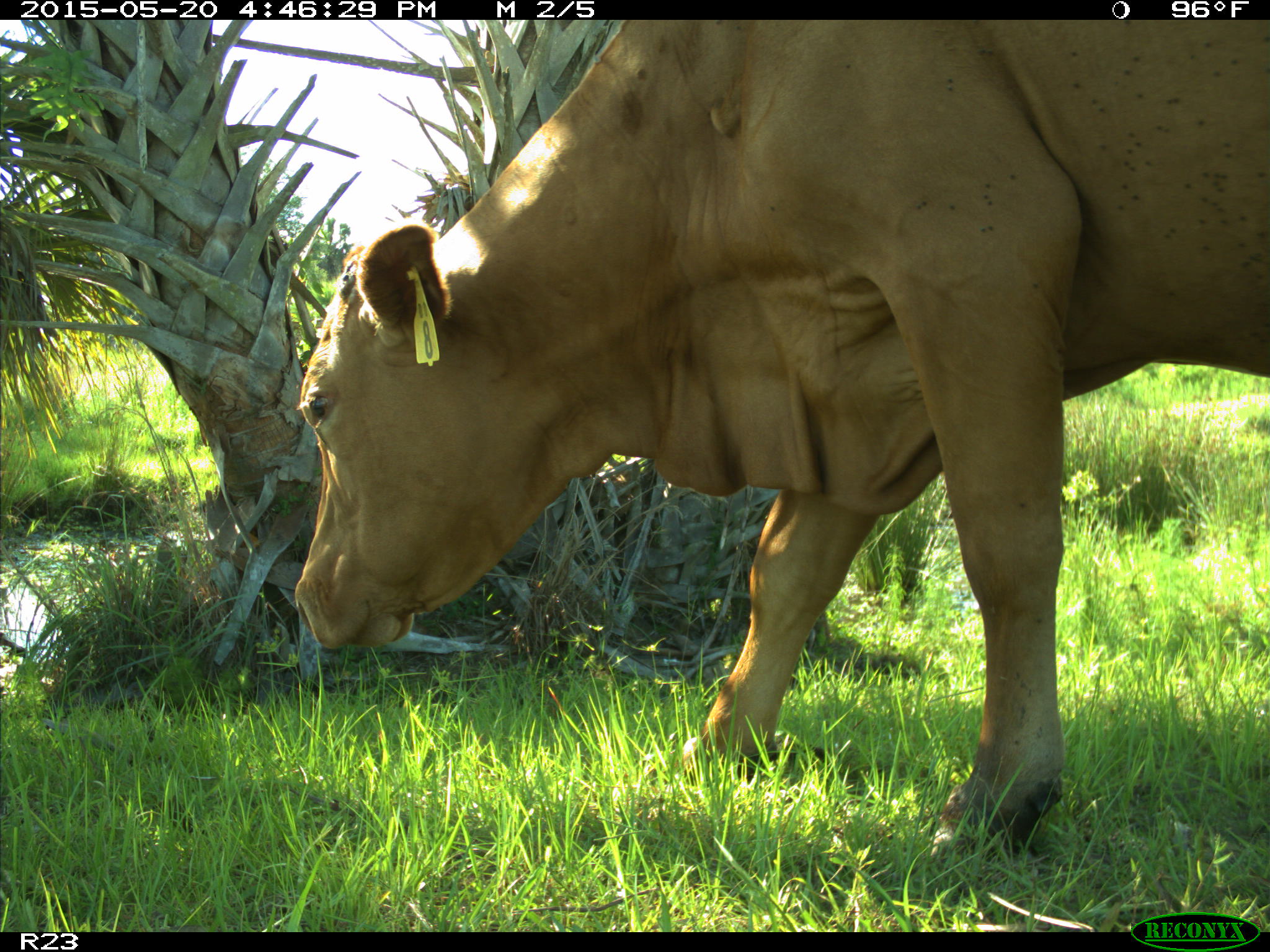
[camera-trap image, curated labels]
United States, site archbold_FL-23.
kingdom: Animalia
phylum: Chordata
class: Mammalia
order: Artiodactyla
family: Bovidae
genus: Bos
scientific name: Bos taurus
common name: domestic cow